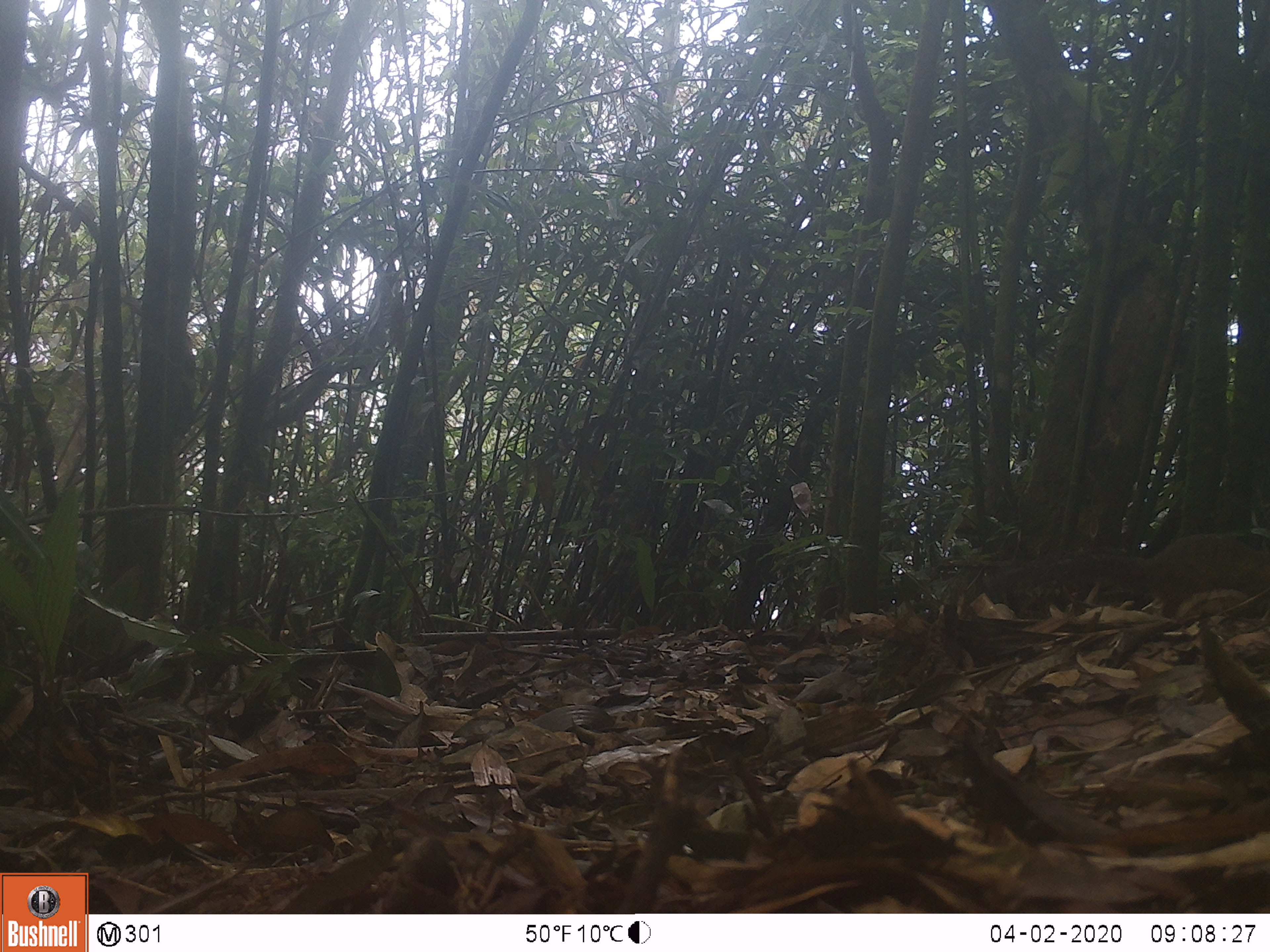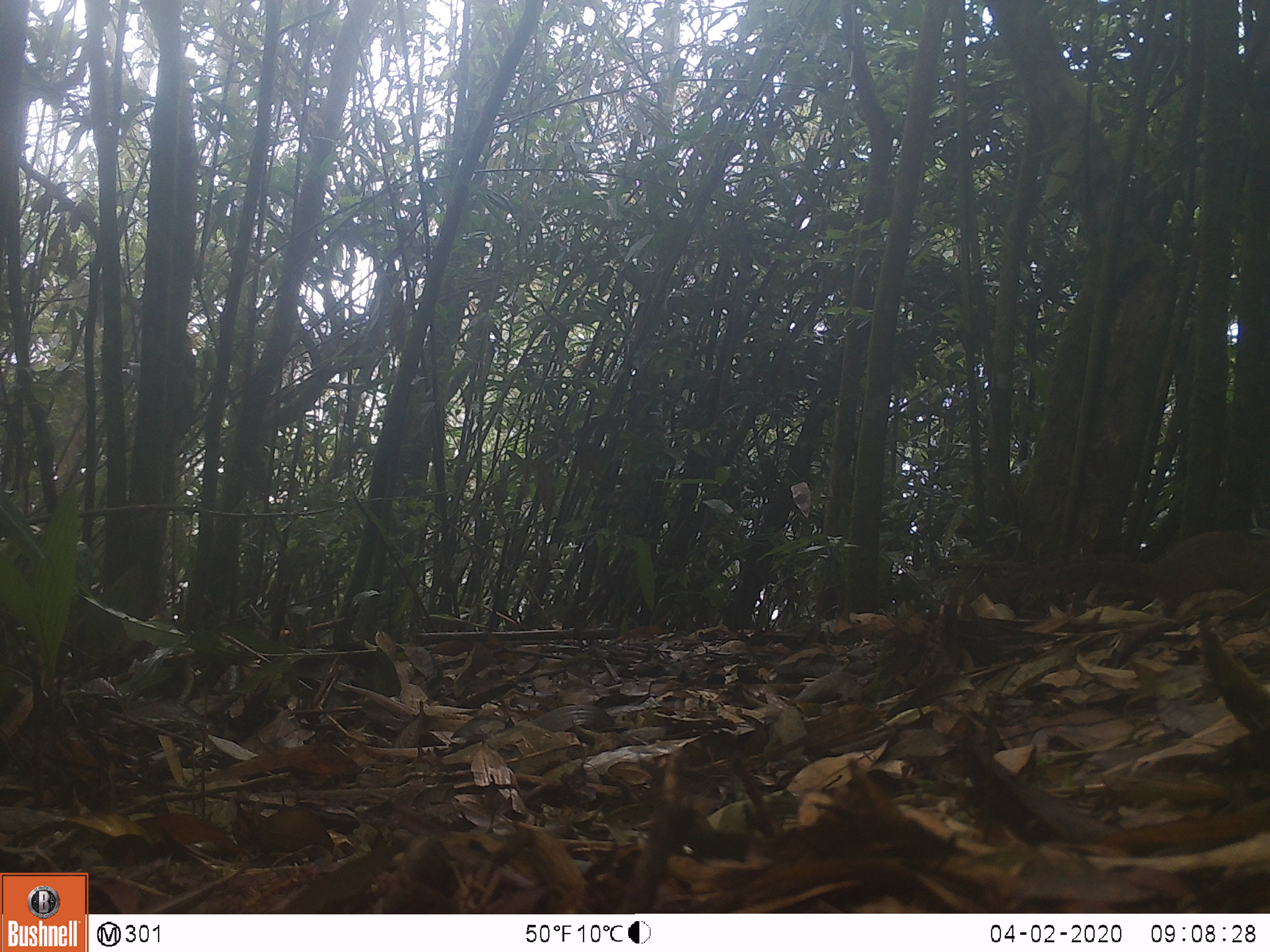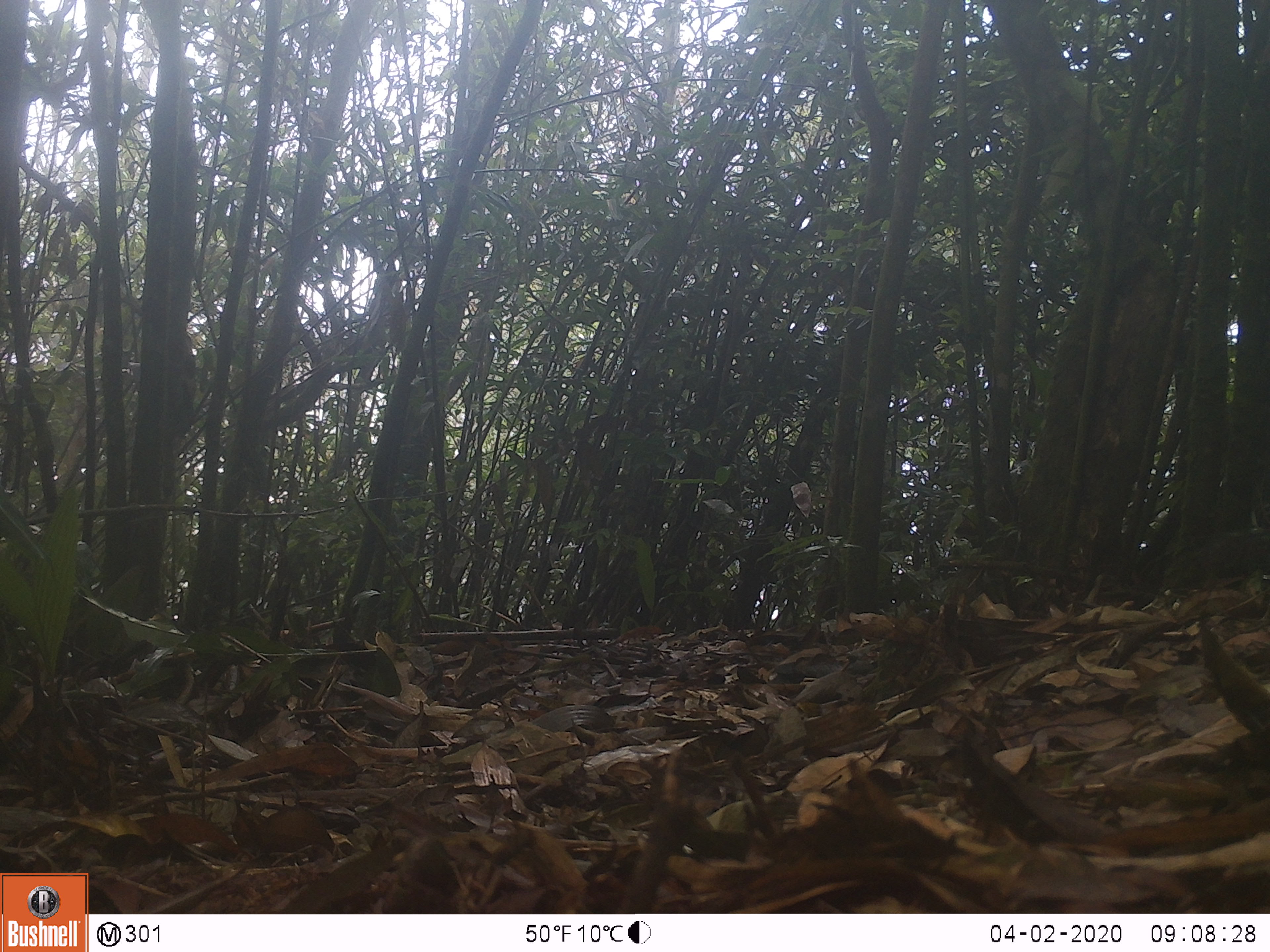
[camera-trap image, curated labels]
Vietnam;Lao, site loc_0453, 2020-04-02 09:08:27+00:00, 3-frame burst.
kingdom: Animalia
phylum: Chordata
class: Mammalia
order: Rodentia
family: Sciuridae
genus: Dremomys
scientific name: Dremomys rufigenis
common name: red-cheeked squirrel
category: red cheeked squirrel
Red cheeked squirrel (red-cheeked squirrel) (Dremomys rufigenis). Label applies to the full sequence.